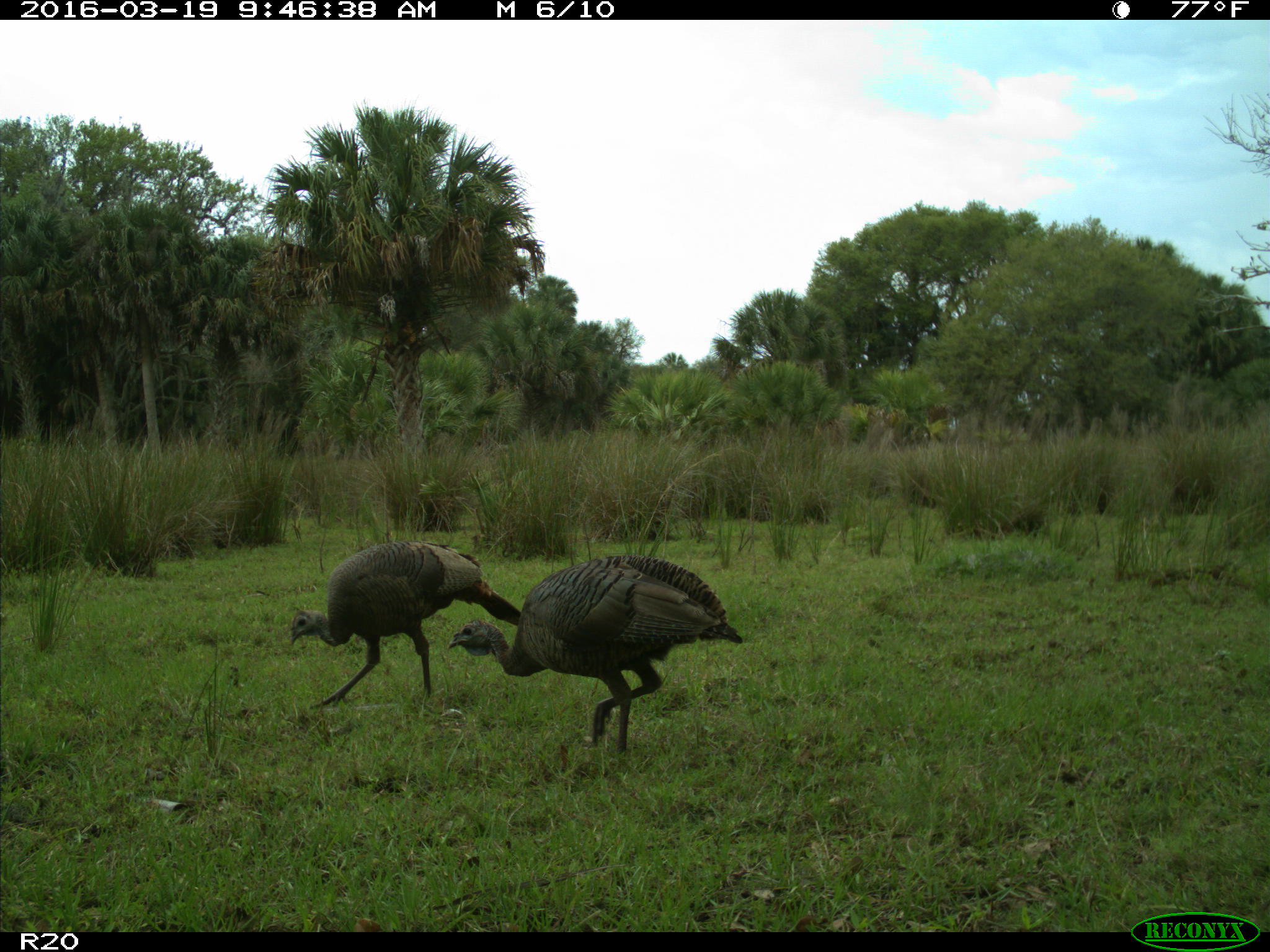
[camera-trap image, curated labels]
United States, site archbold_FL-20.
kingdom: Animalia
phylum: Chordata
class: Aves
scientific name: Aves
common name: birds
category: unidentified bird